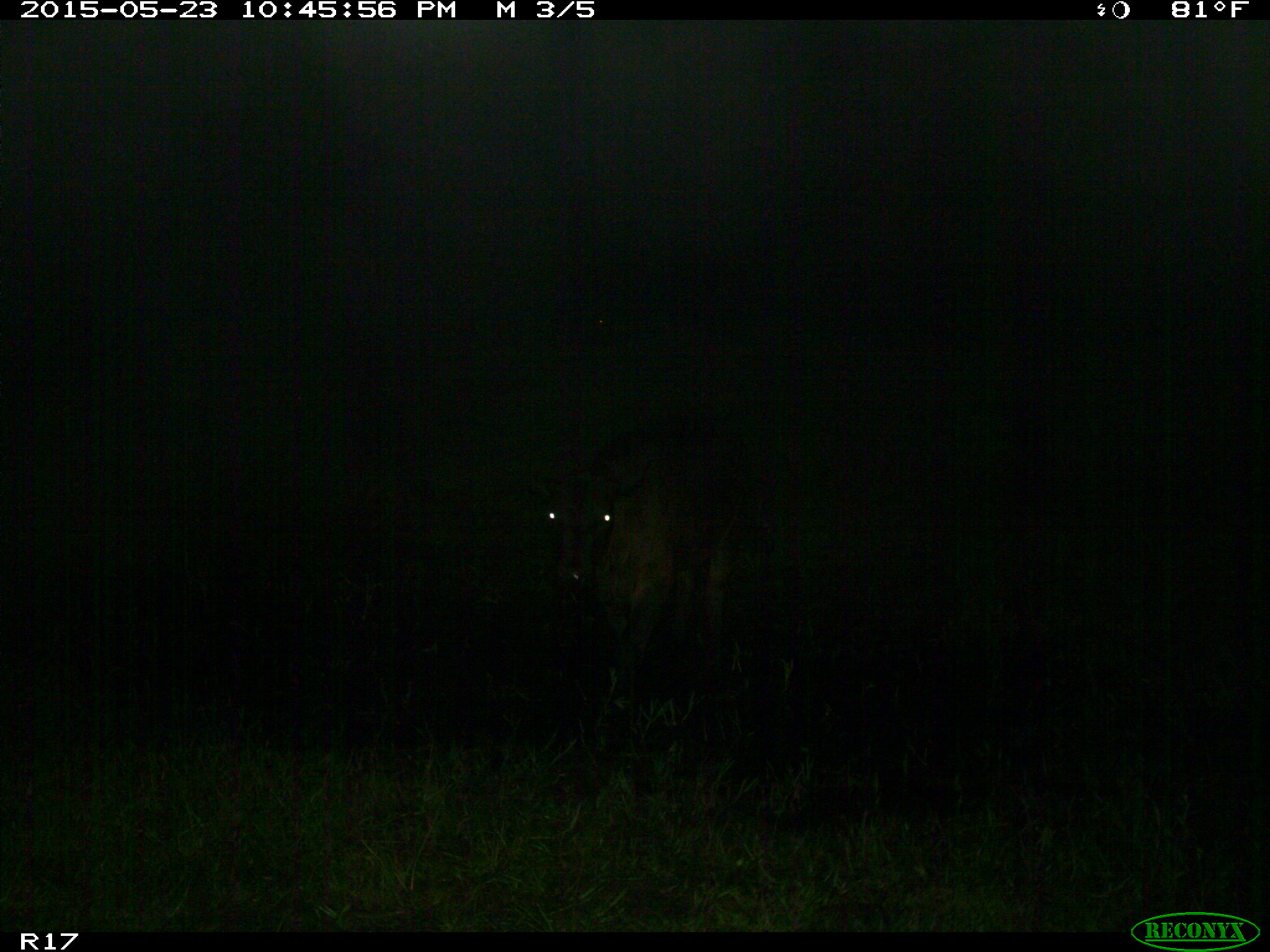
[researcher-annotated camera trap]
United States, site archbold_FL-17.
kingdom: Animalia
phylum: Chordata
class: Mammalia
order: Artiodactyla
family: Bovidae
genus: Bos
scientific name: Bos taurus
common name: domestic cow